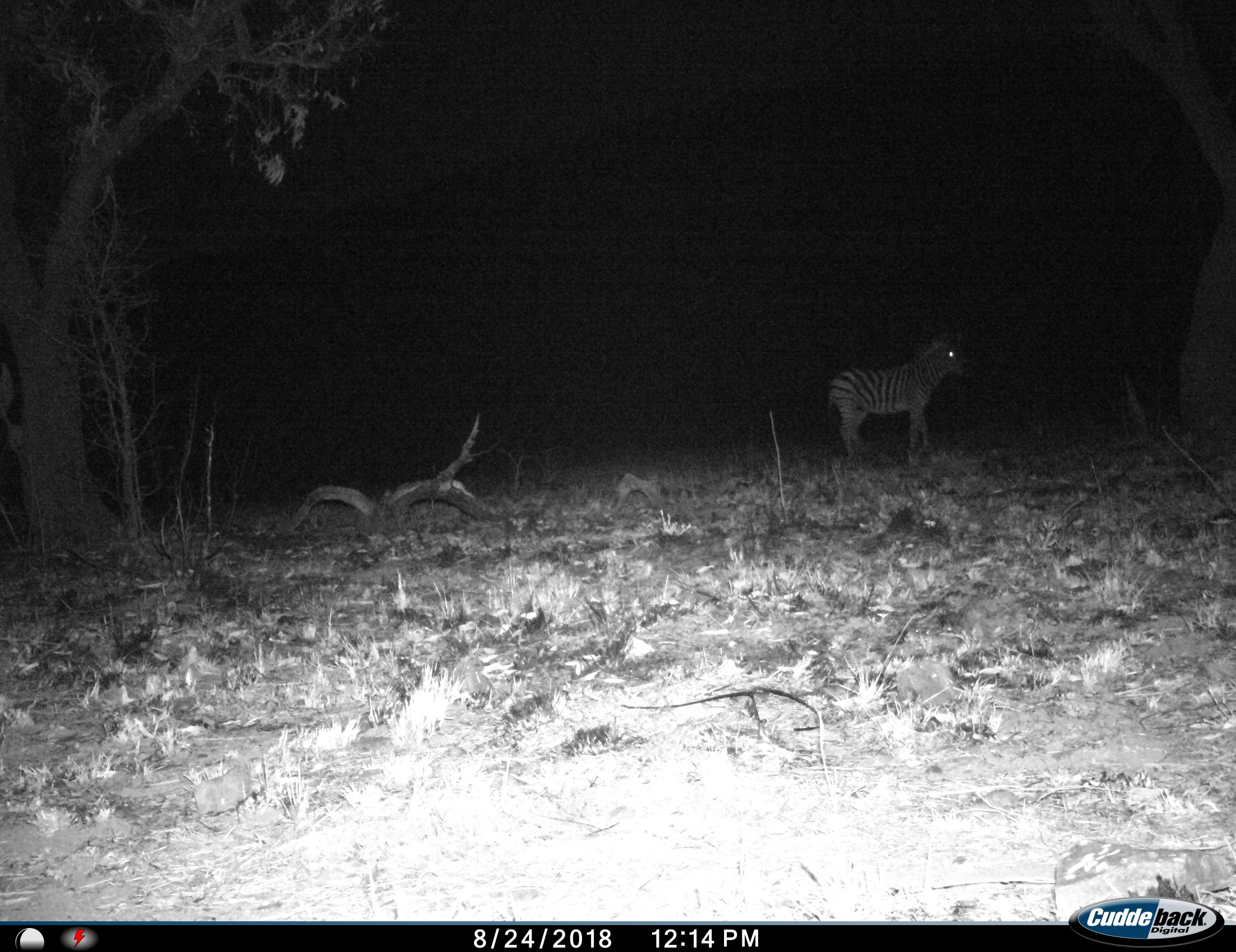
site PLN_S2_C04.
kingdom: Animalia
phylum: Chordata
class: Mammalia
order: Perissodactyla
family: Equidae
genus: Equus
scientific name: Equus quagga burchellii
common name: burchell's zebra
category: zebraburchells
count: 1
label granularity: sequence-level